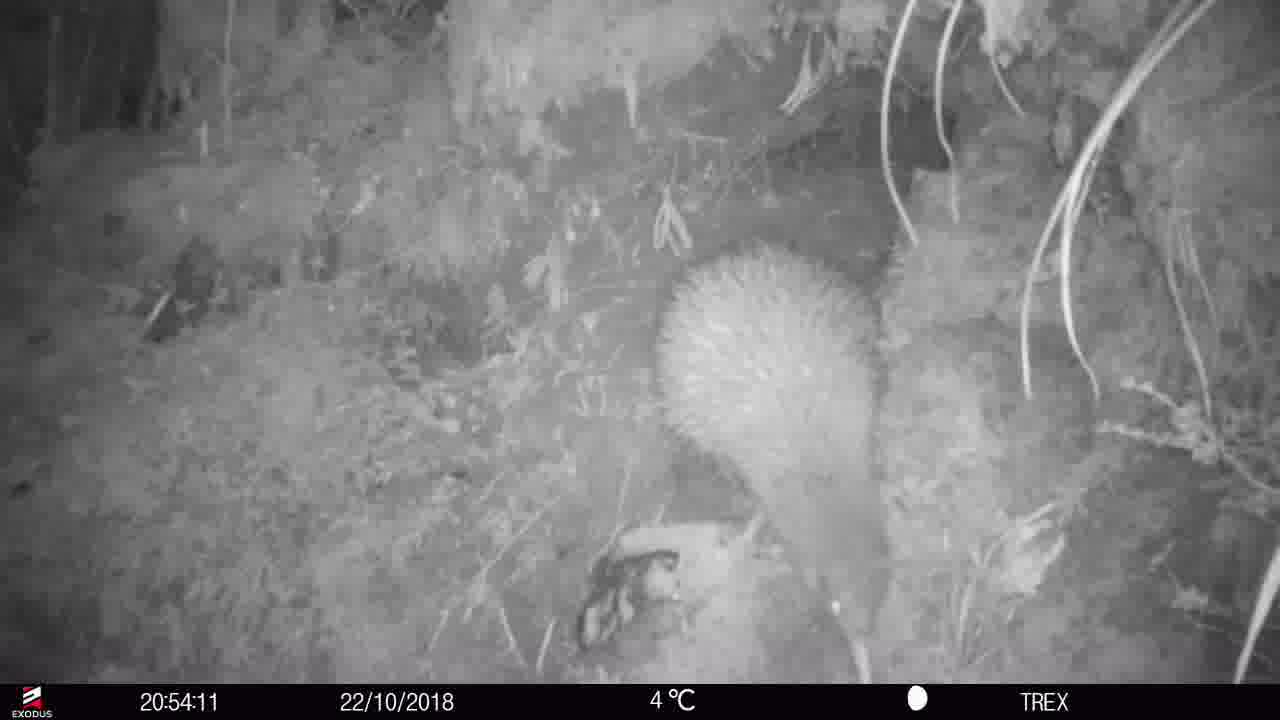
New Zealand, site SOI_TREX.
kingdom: Animalia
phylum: Chordata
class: Aves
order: Apterygiformes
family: Apterygidae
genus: Apteryx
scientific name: Apteryx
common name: kiwi